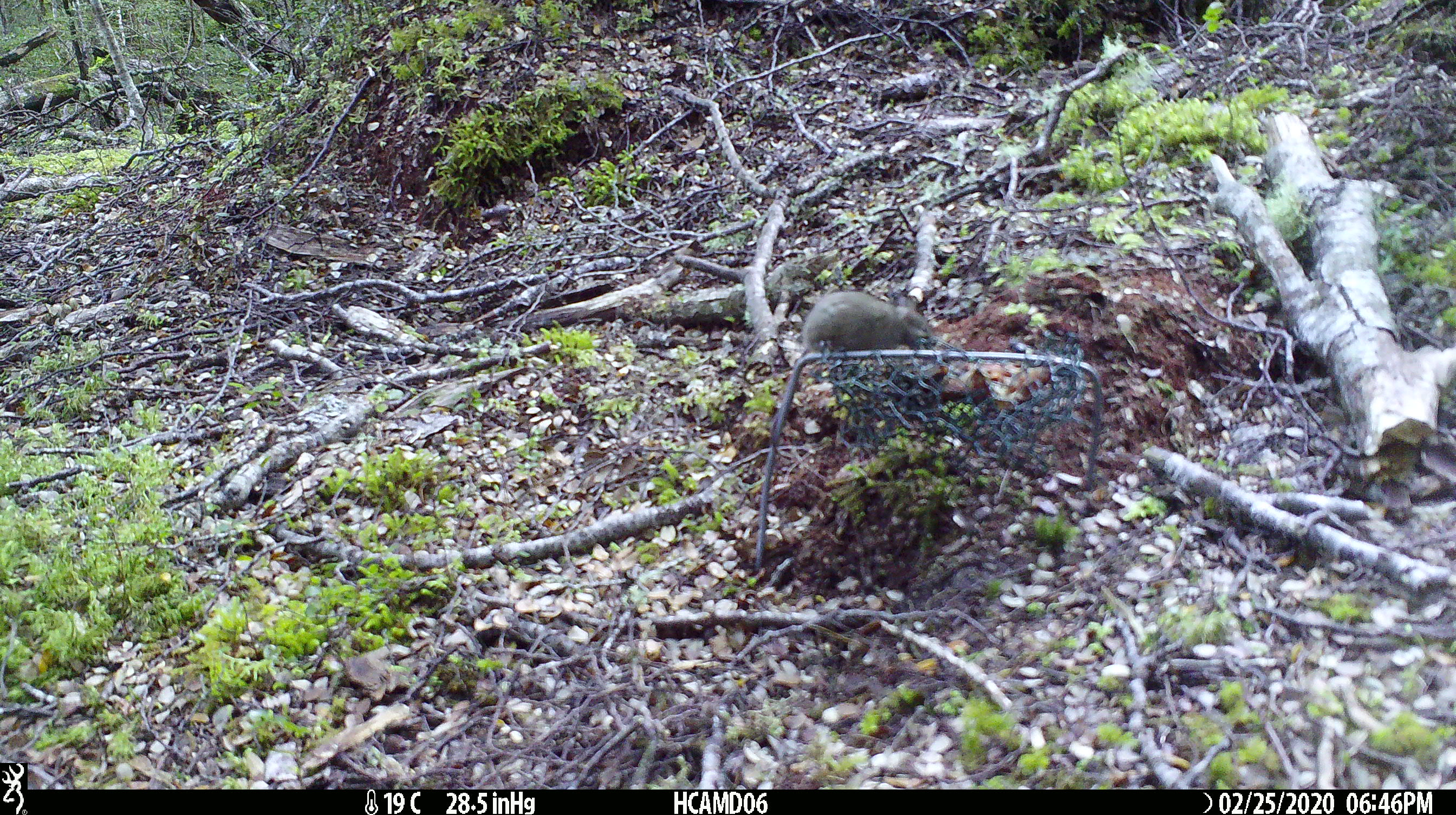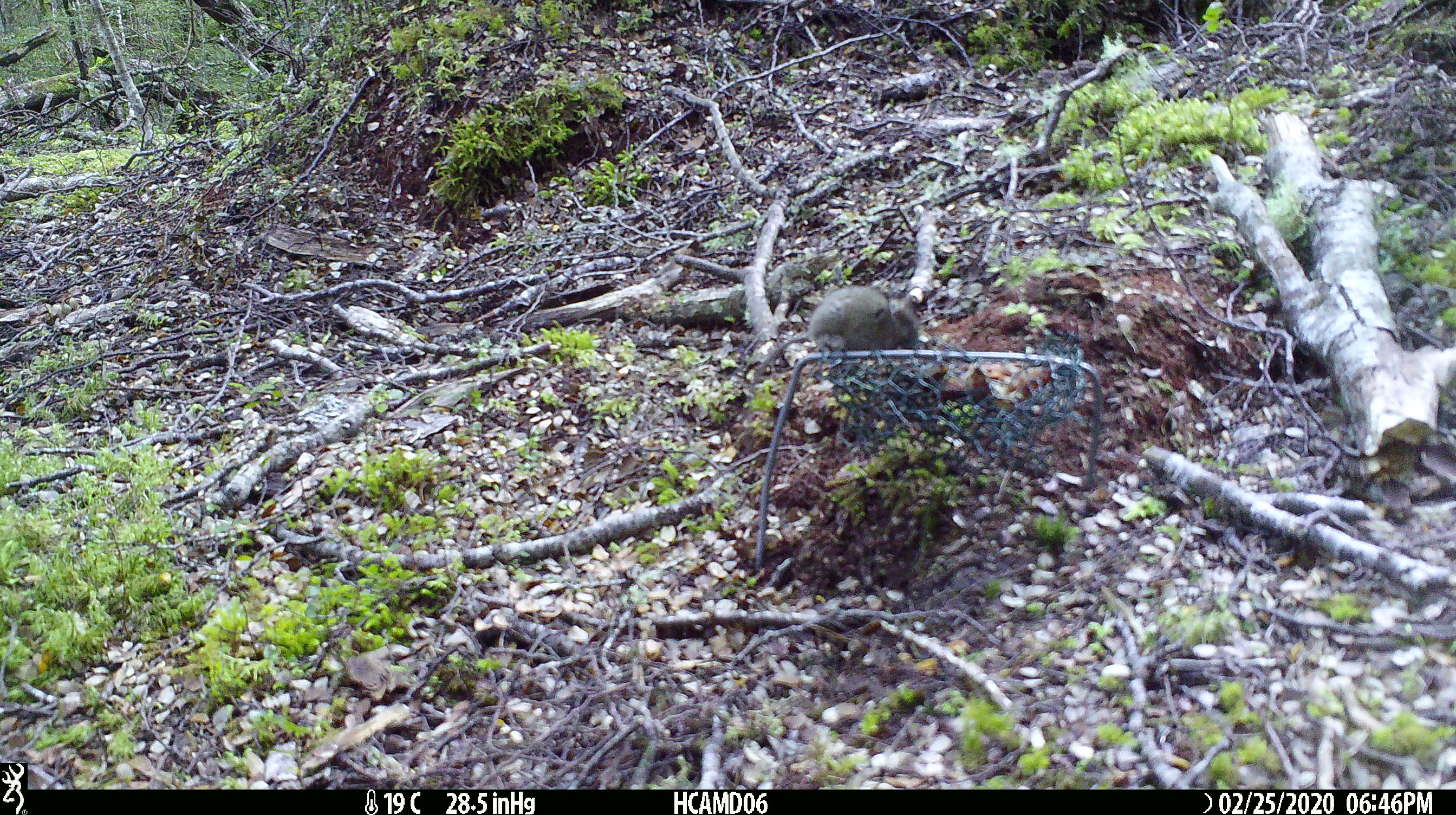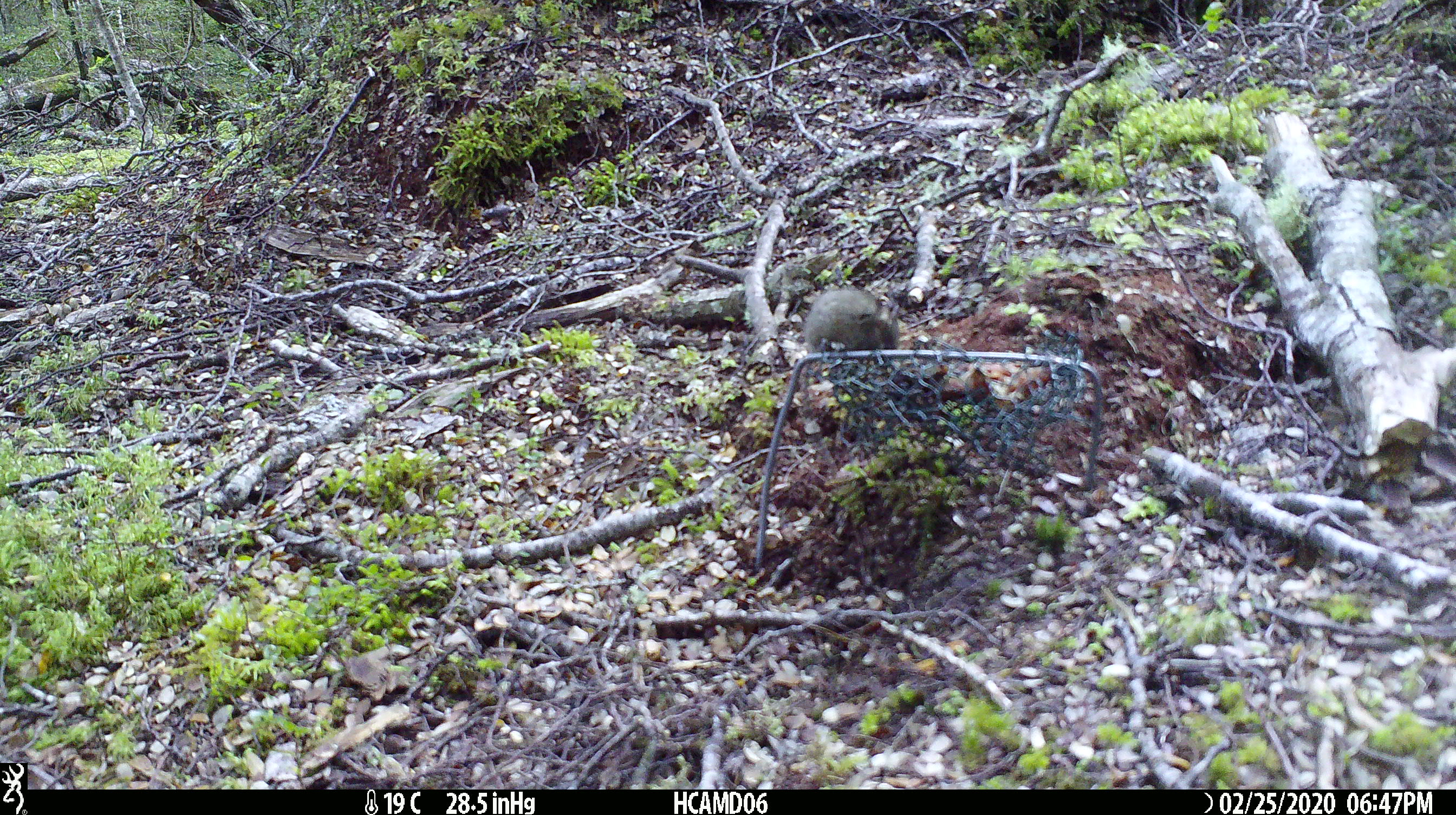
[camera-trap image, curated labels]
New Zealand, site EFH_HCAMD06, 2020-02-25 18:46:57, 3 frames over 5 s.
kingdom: Animalia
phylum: Chordata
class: Mammalia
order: Rodentia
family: Muridae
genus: Mus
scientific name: Mus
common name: mouse